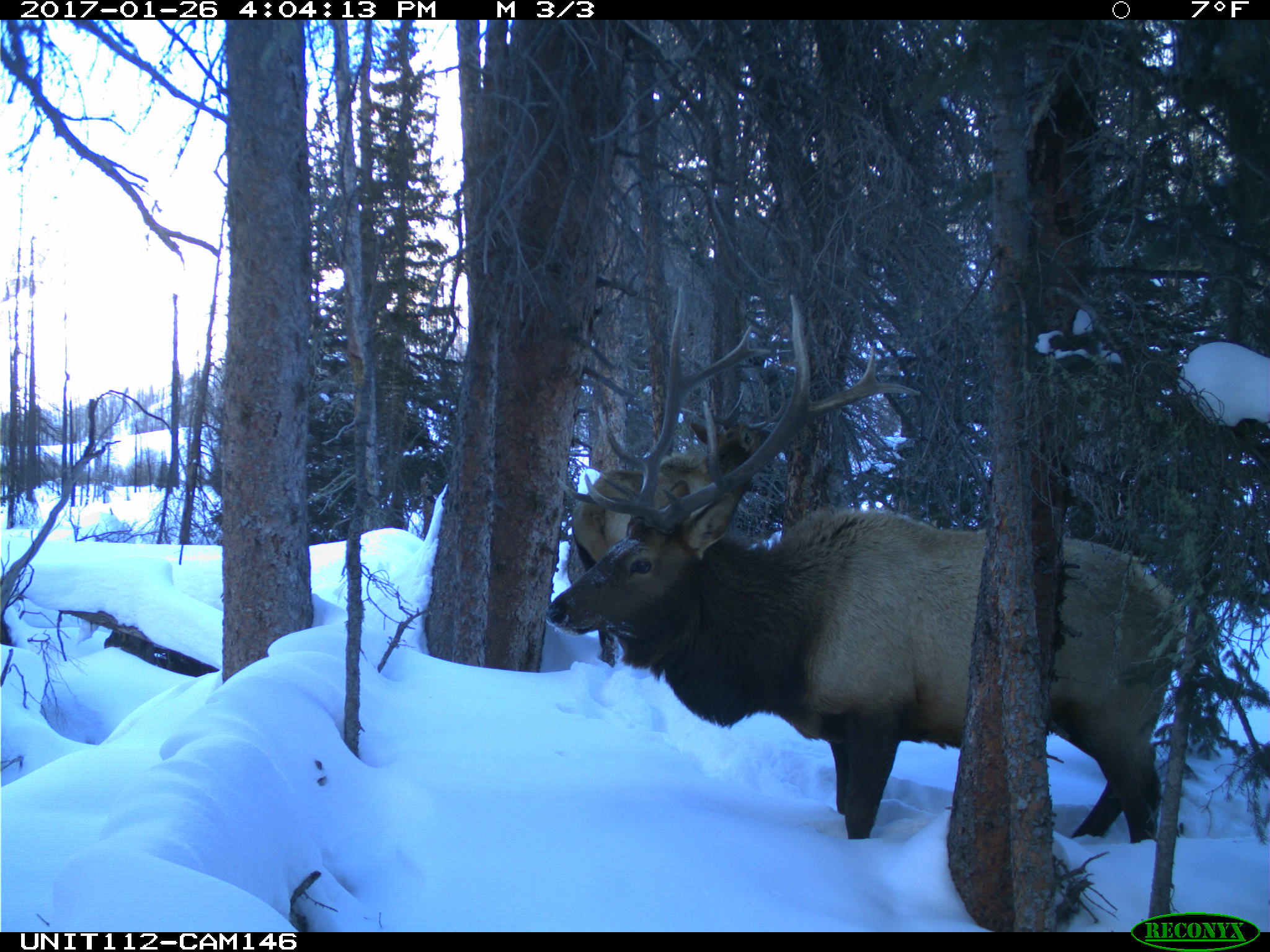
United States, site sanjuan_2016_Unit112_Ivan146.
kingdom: Animalia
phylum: Chordata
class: Mammalia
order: Artiodactyla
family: Cervidae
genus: Cervus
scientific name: Cervus elaphus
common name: red deer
Cervus elaphus (red deer).